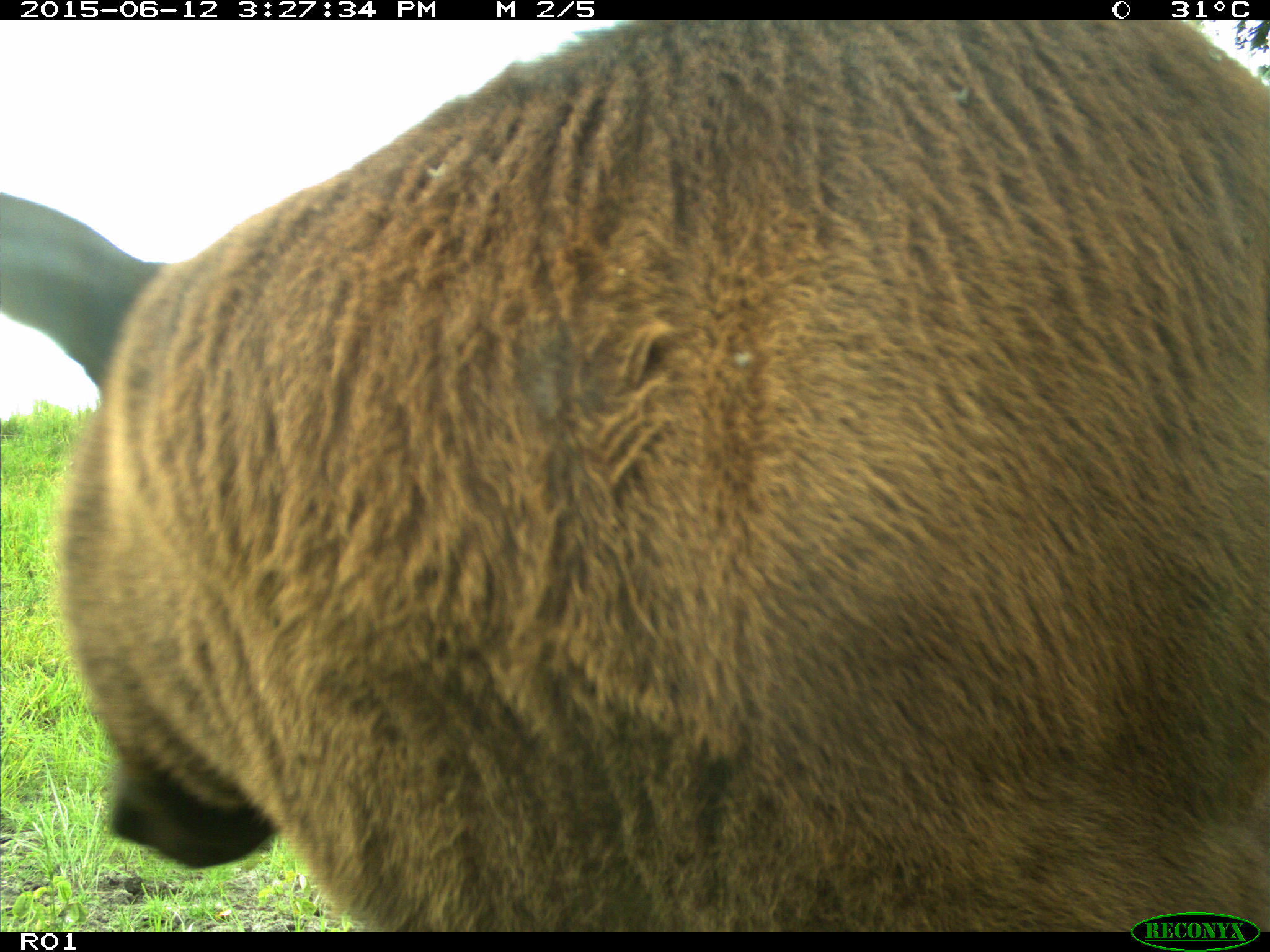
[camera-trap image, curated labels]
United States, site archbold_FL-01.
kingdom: Animalia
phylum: Chordata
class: Mammalia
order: Artiodactyla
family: Bovidae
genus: Bos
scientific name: Bos taurus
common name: domestic cow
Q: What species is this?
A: Bos taurus (domestic cow).